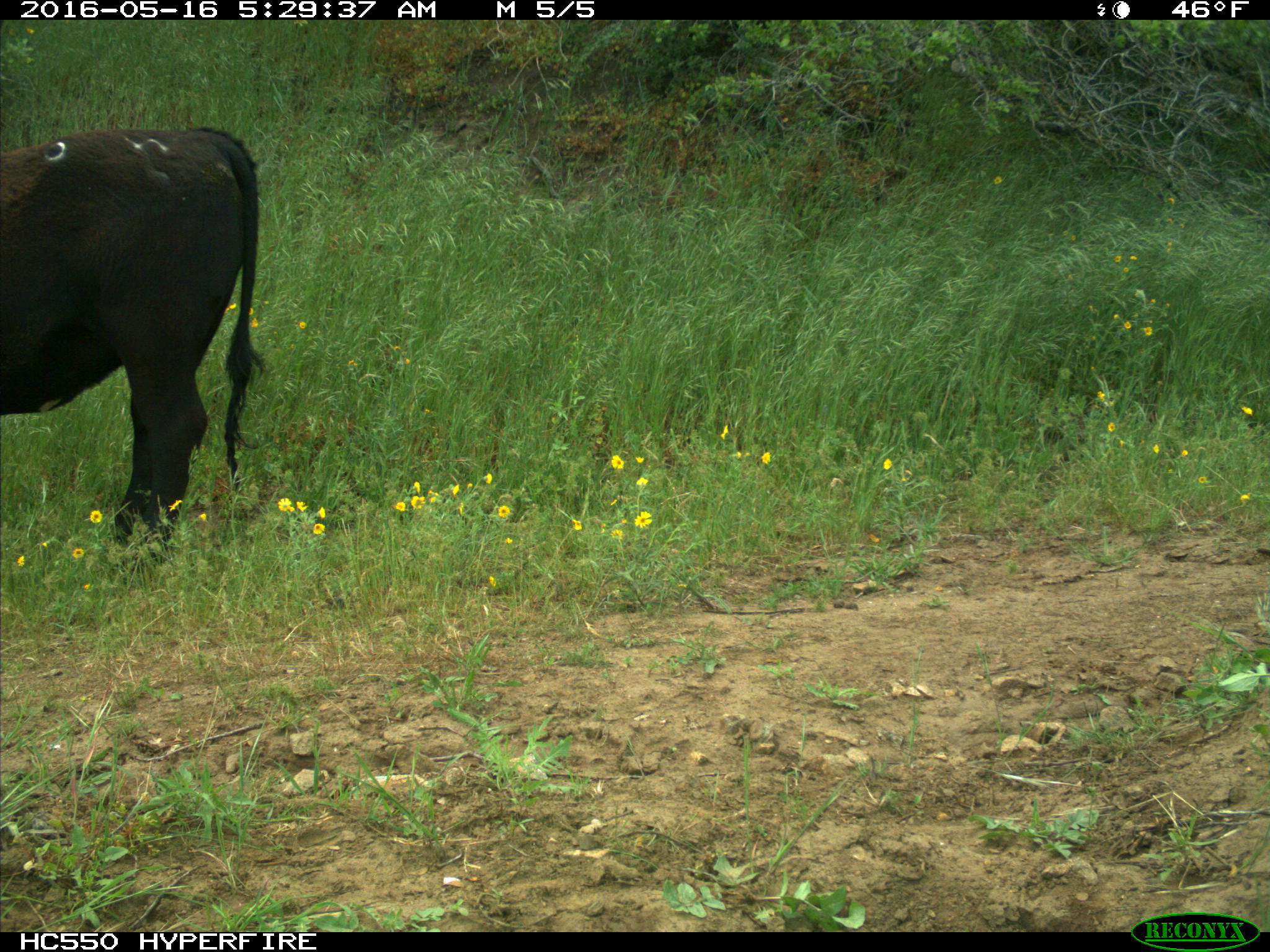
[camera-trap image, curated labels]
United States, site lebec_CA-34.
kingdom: Animalia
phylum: Chordata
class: Mammalia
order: Artiodactyla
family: Bovidae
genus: Bos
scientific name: Bos taurus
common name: domestic cow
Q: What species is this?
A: Bos taurus (domestic cow).